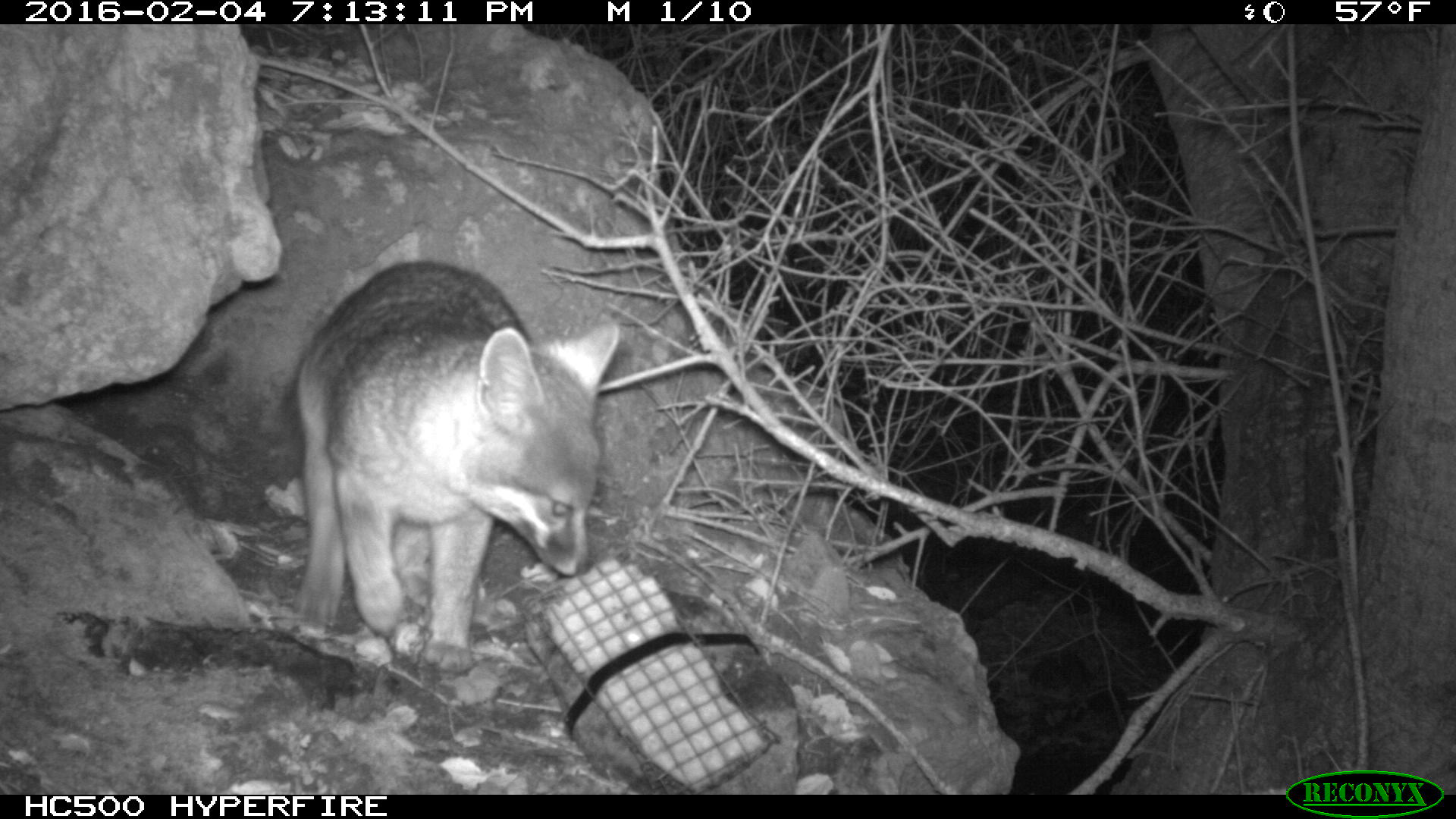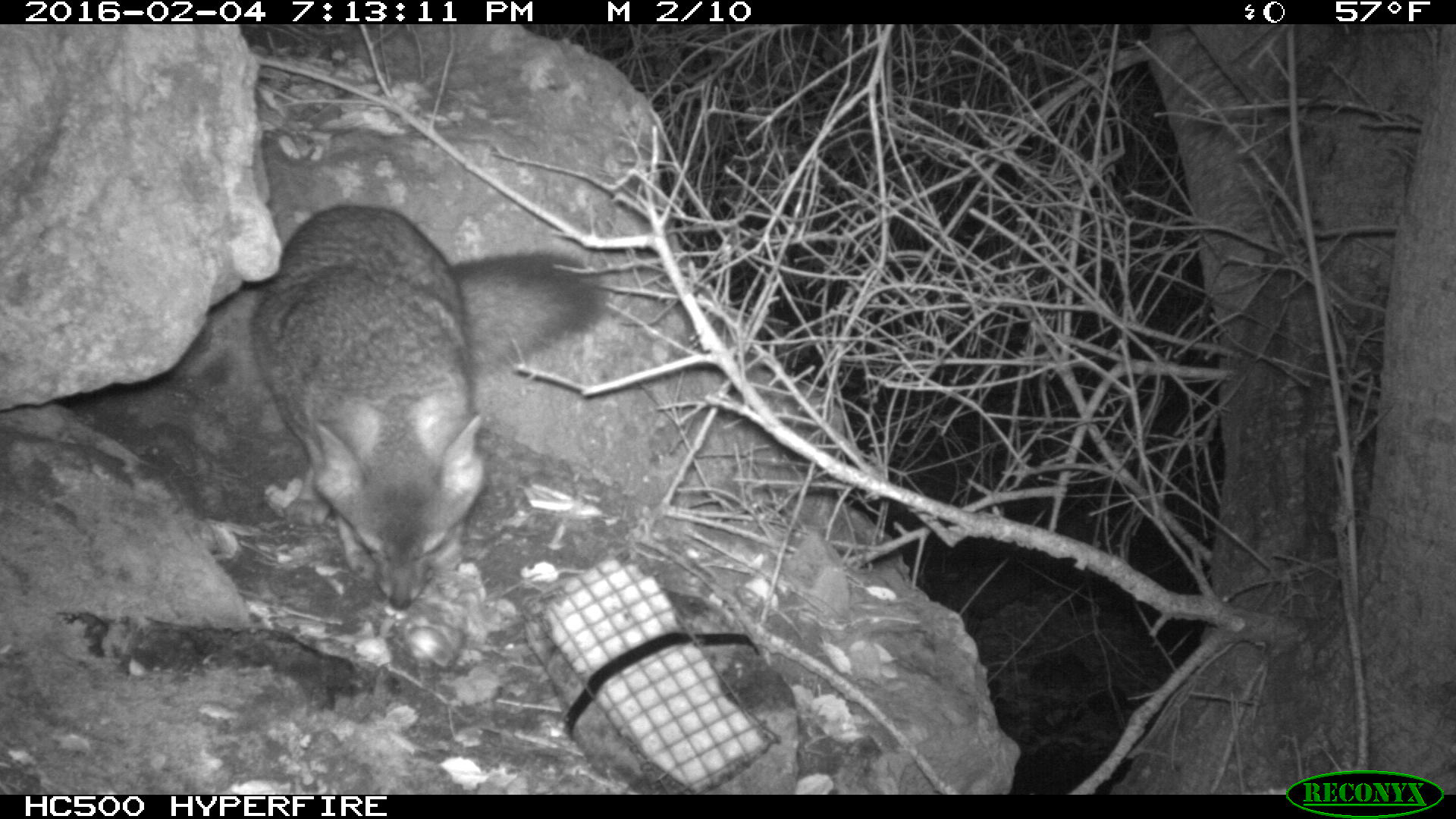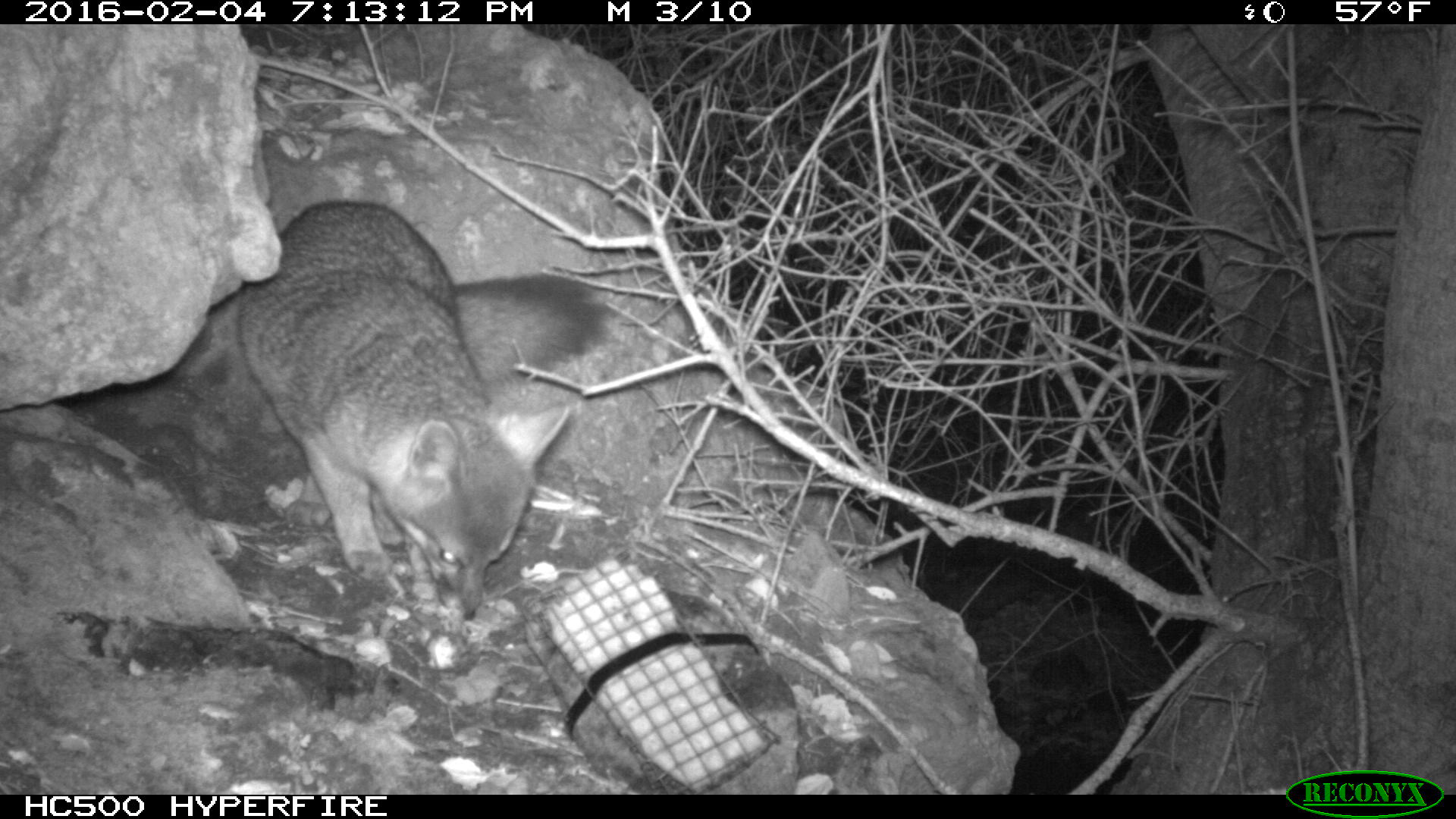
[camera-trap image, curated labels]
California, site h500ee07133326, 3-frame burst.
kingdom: Animalia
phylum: Chordata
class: Mammalia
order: Carnivora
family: Canidae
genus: Urocyon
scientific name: Urocyon littoralis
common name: island fox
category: fox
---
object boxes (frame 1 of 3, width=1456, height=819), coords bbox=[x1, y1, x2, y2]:
fox: bbox=[283, 259, 621, 673]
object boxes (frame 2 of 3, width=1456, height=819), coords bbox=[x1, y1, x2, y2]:
fox: bbox=[248, 200, 610, 609]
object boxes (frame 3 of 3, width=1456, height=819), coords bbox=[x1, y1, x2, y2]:
fox: bbox=[232, 197, 613, 619]